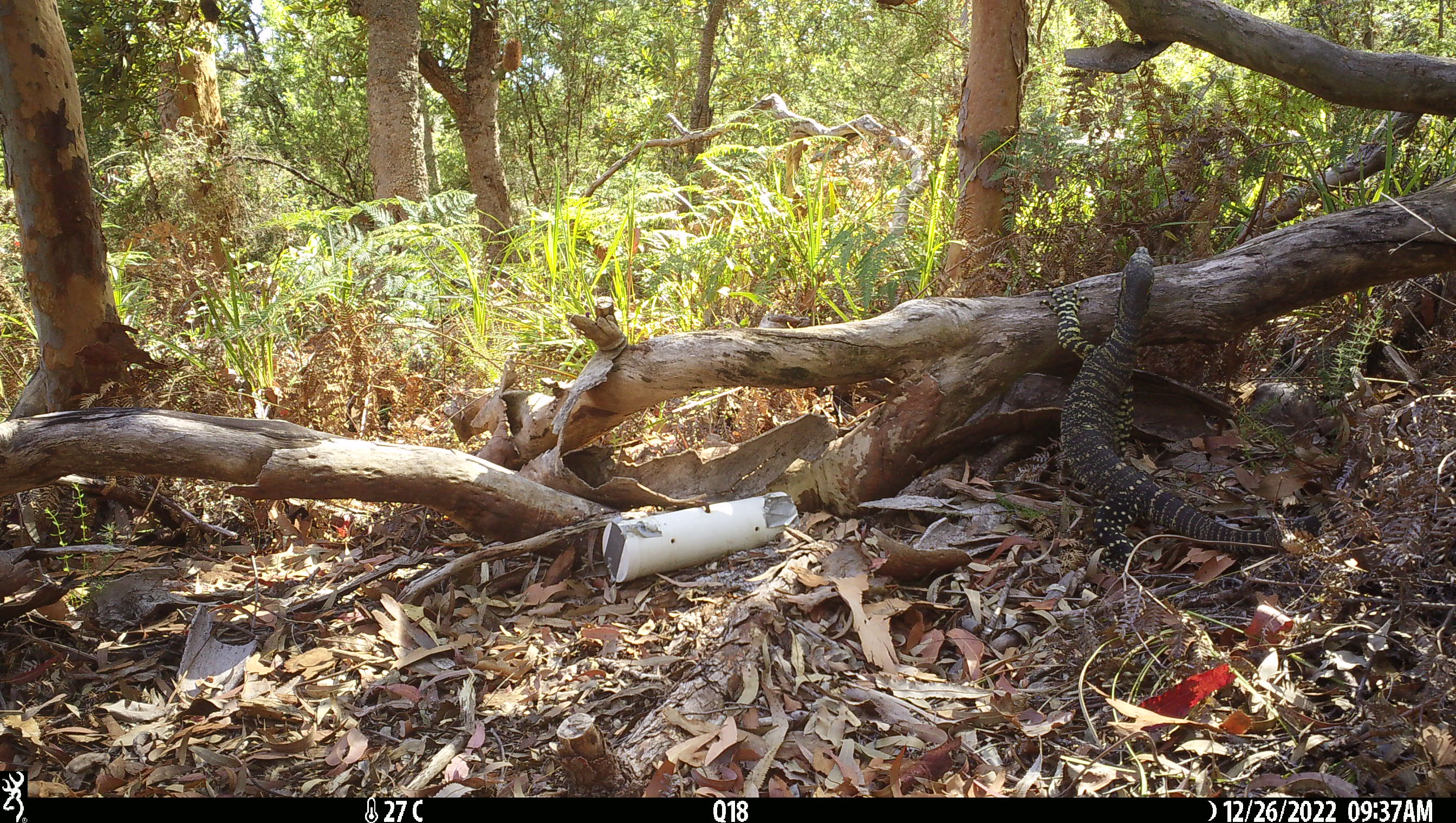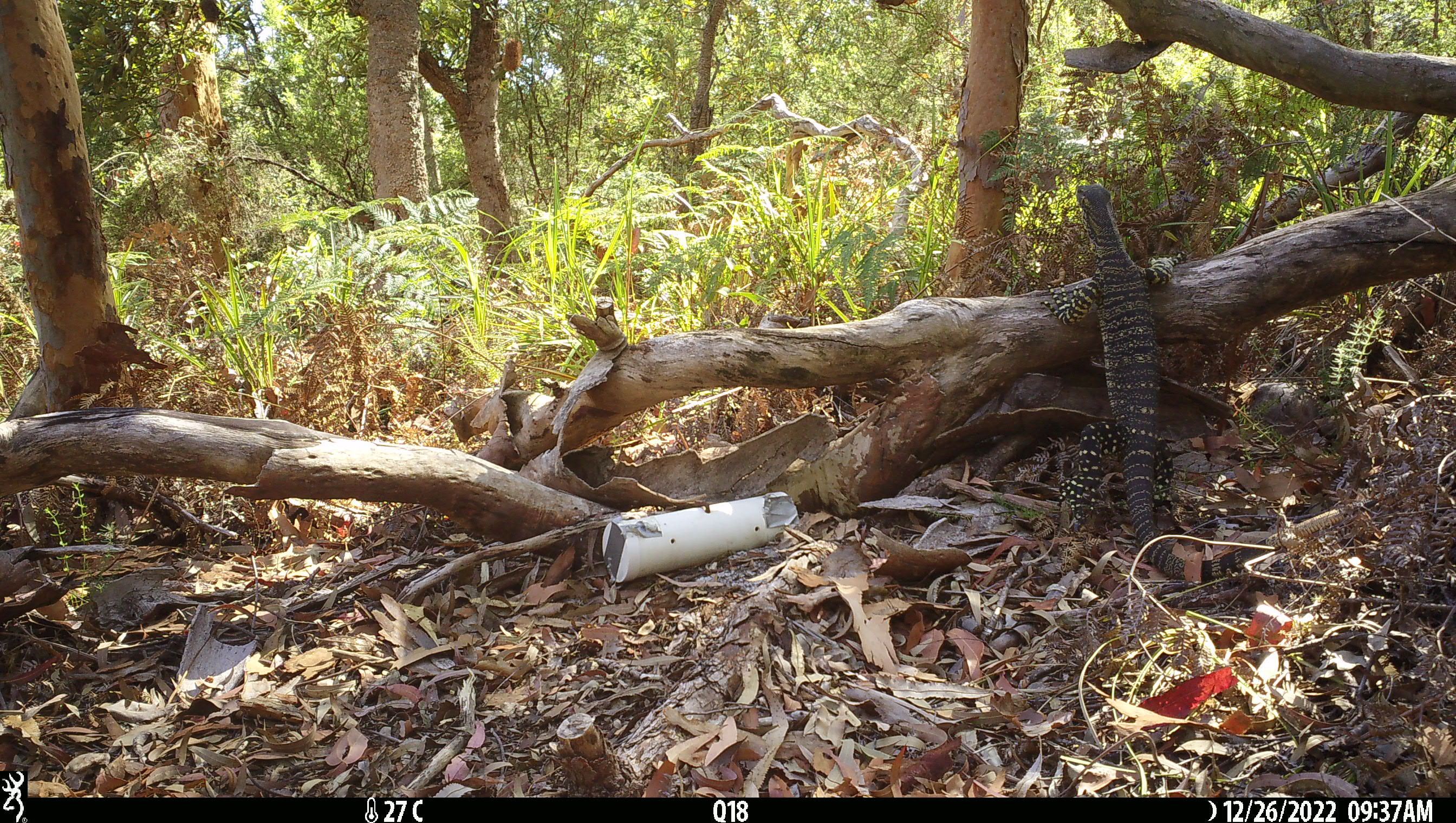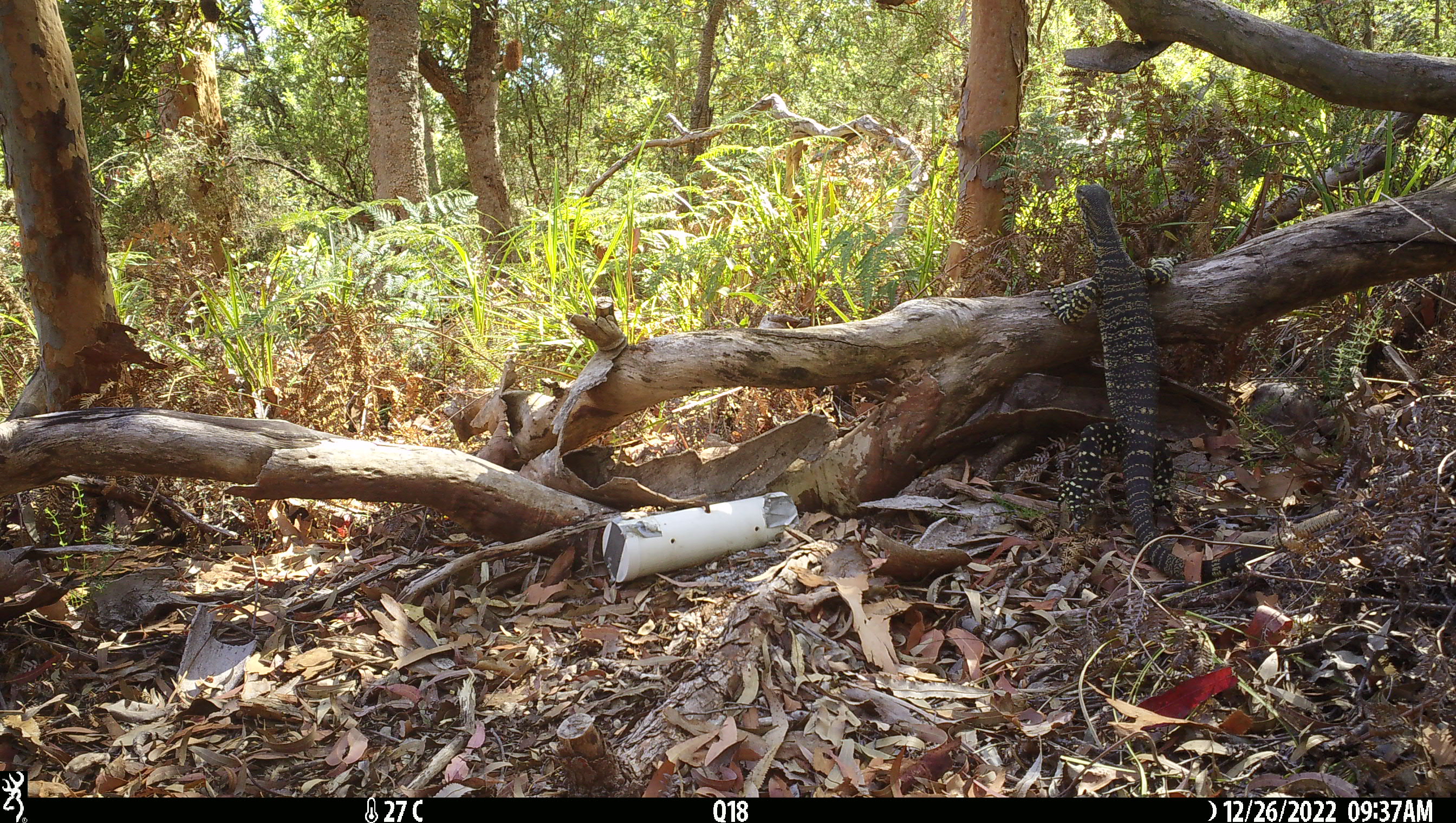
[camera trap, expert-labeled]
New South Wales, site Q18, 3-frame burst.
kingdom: Animalia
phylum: Chordata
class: Reptilia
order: Squamata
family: Varanidae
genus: Varanus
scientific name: Varanus varius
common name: lace monitor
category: goanna